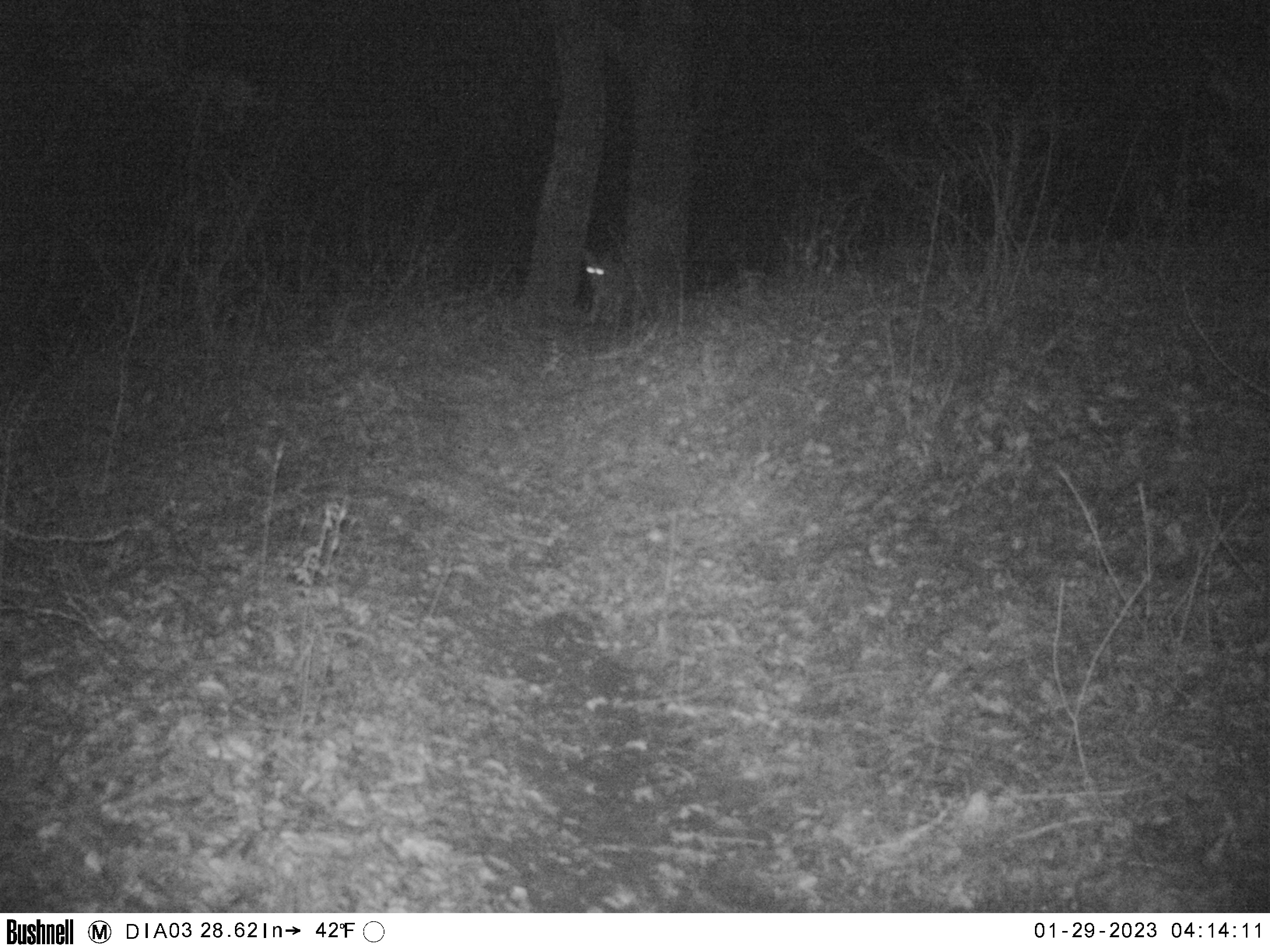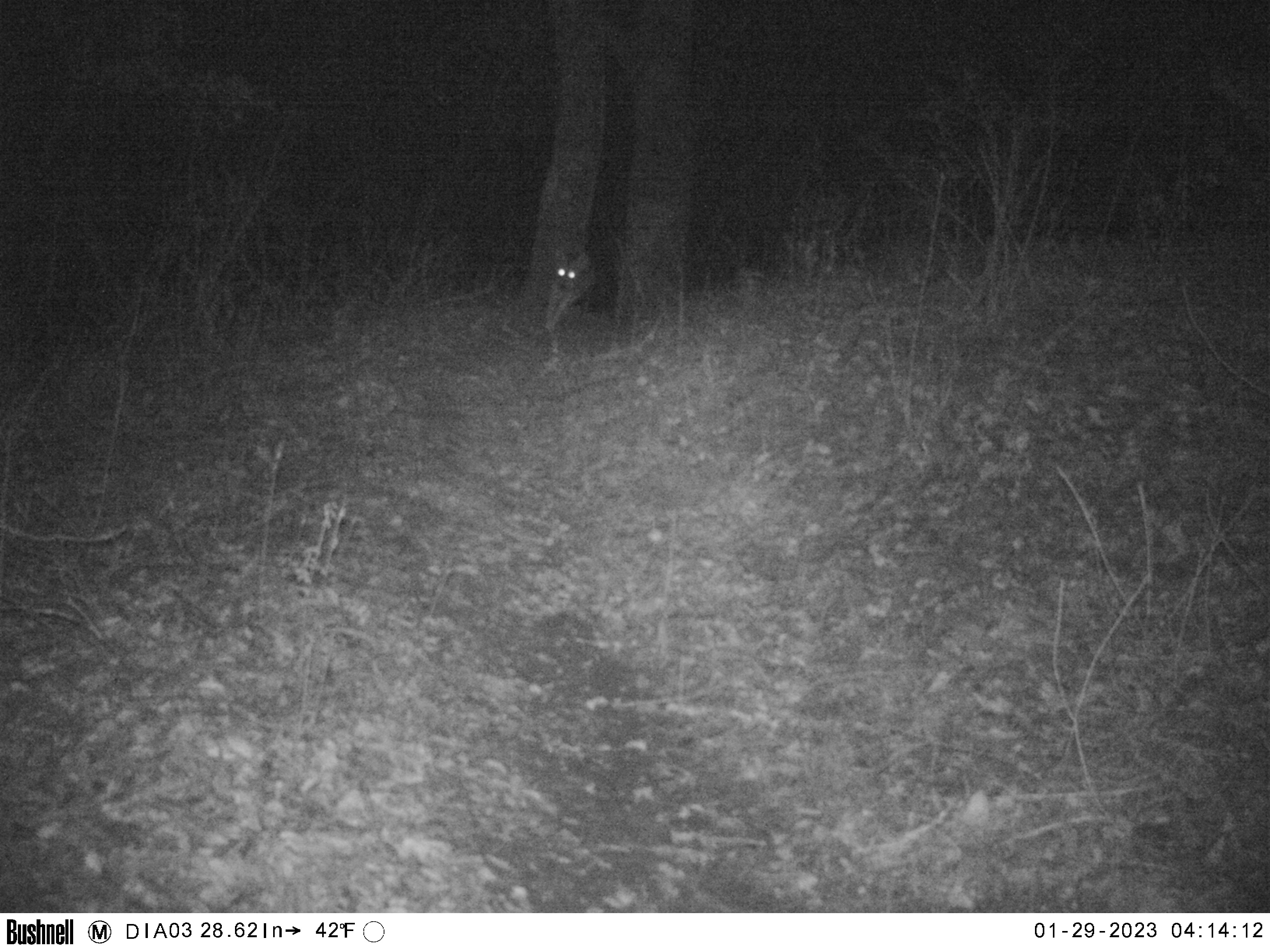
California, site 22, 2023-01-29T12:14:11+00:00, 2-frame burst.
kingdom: Animalia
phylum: Chordata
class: Mammalia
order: Carnivora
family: Canidae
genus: Canis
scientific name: Canis latrans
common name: coyote